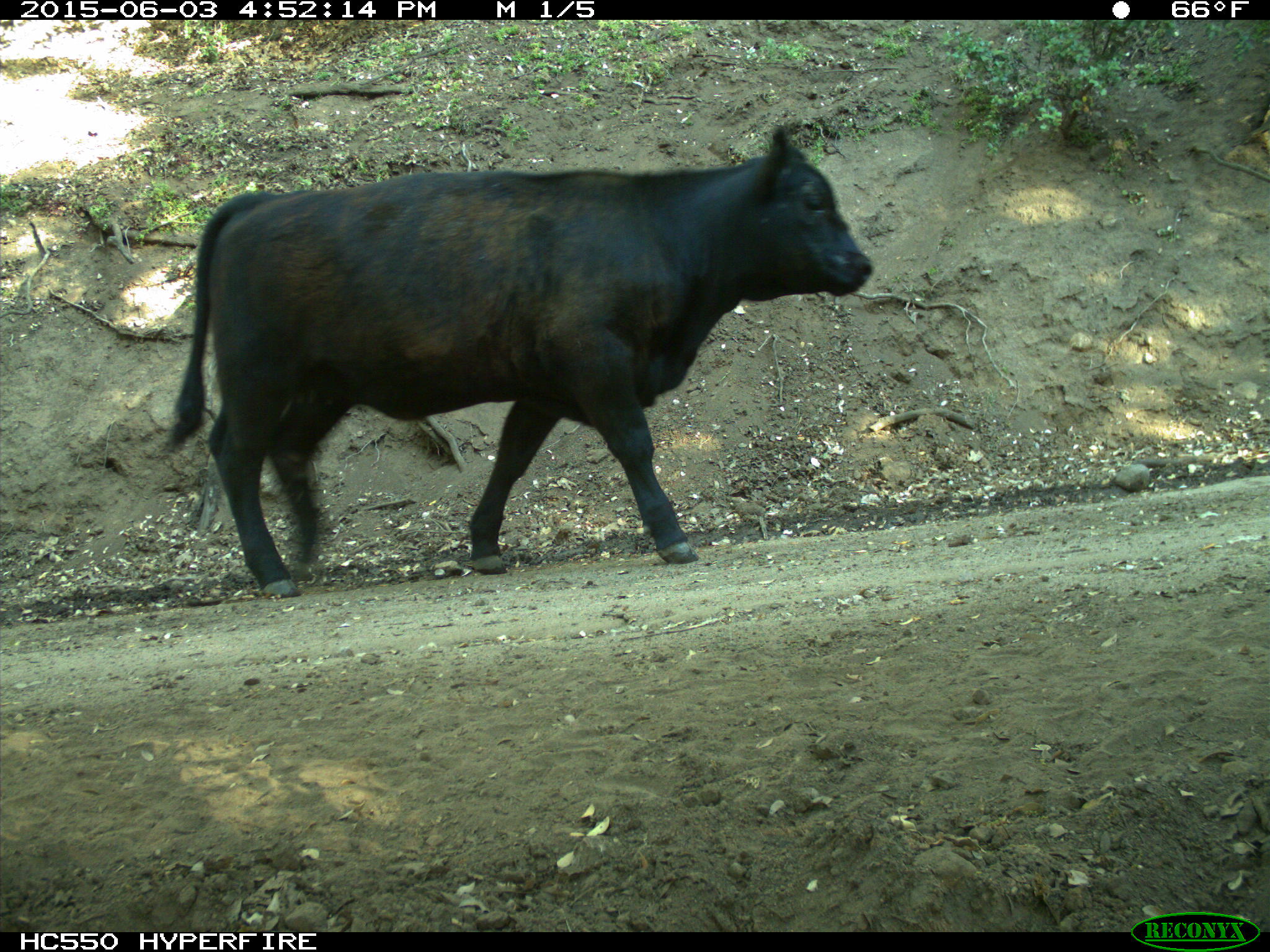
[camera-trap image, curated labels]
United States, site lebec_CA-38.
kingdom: Animalia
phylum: Chordata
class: Mammalia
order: Artiodactyla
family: Bovidae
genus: Bos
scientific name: Bos taurus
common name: domestic cow